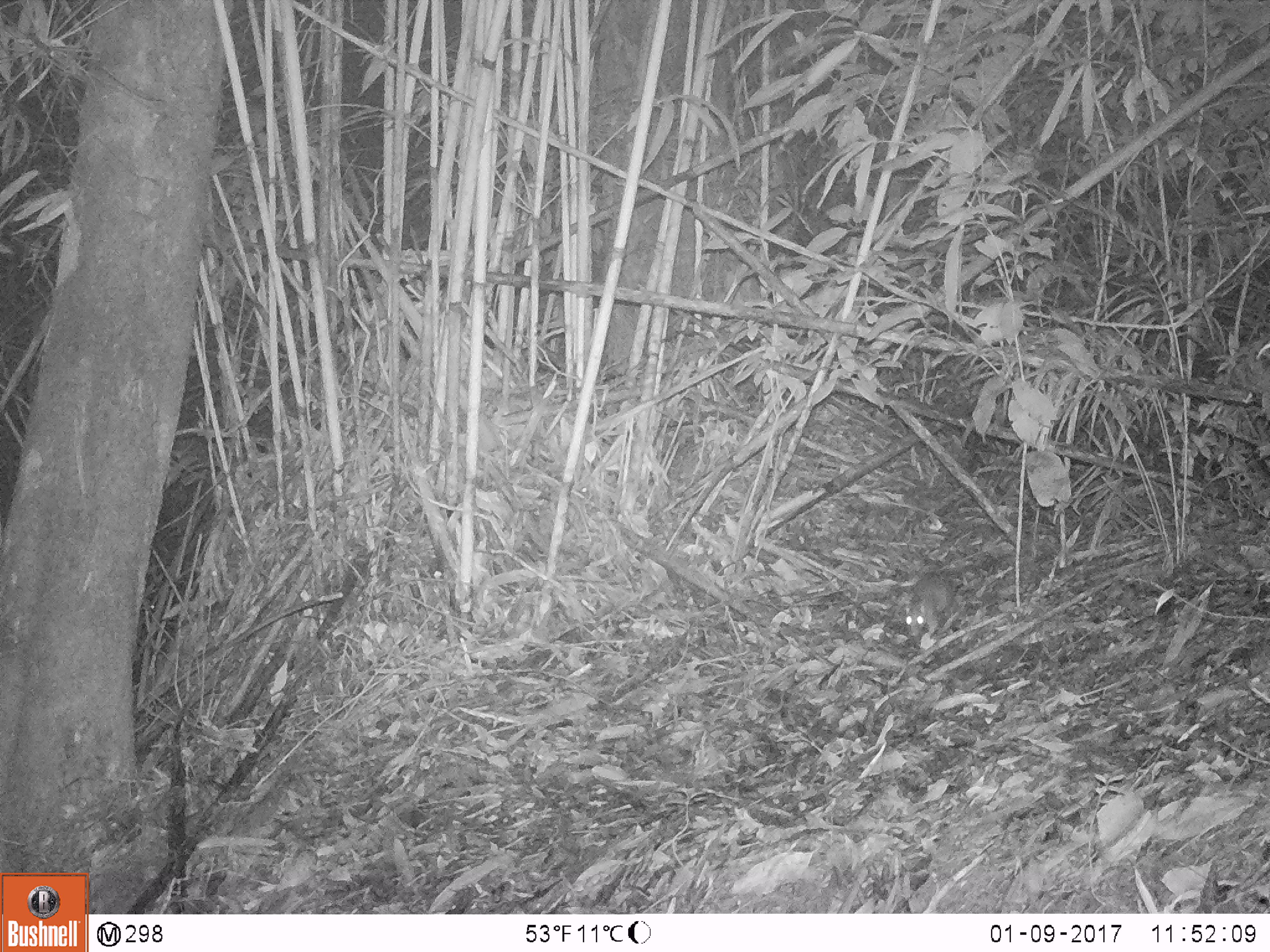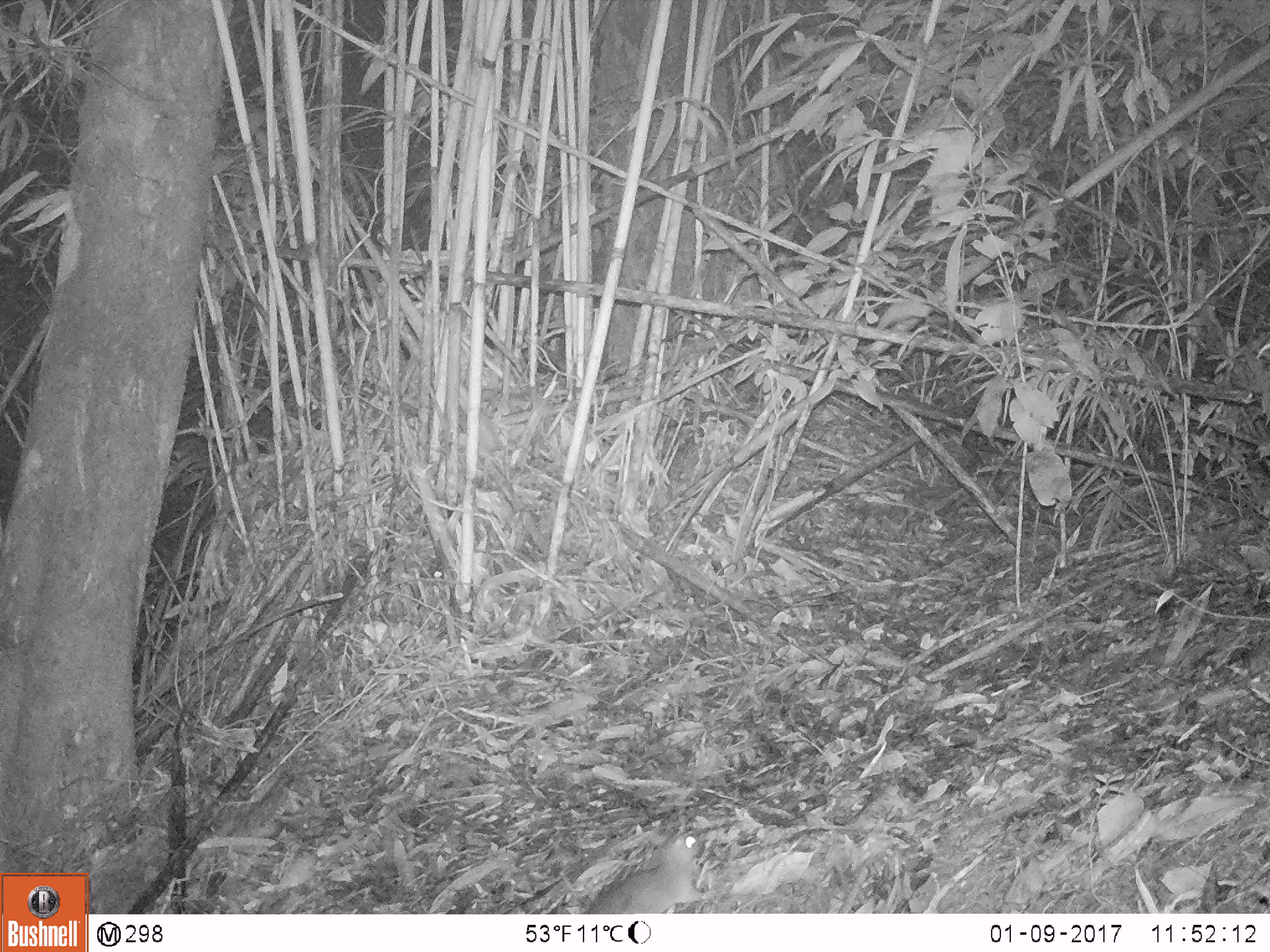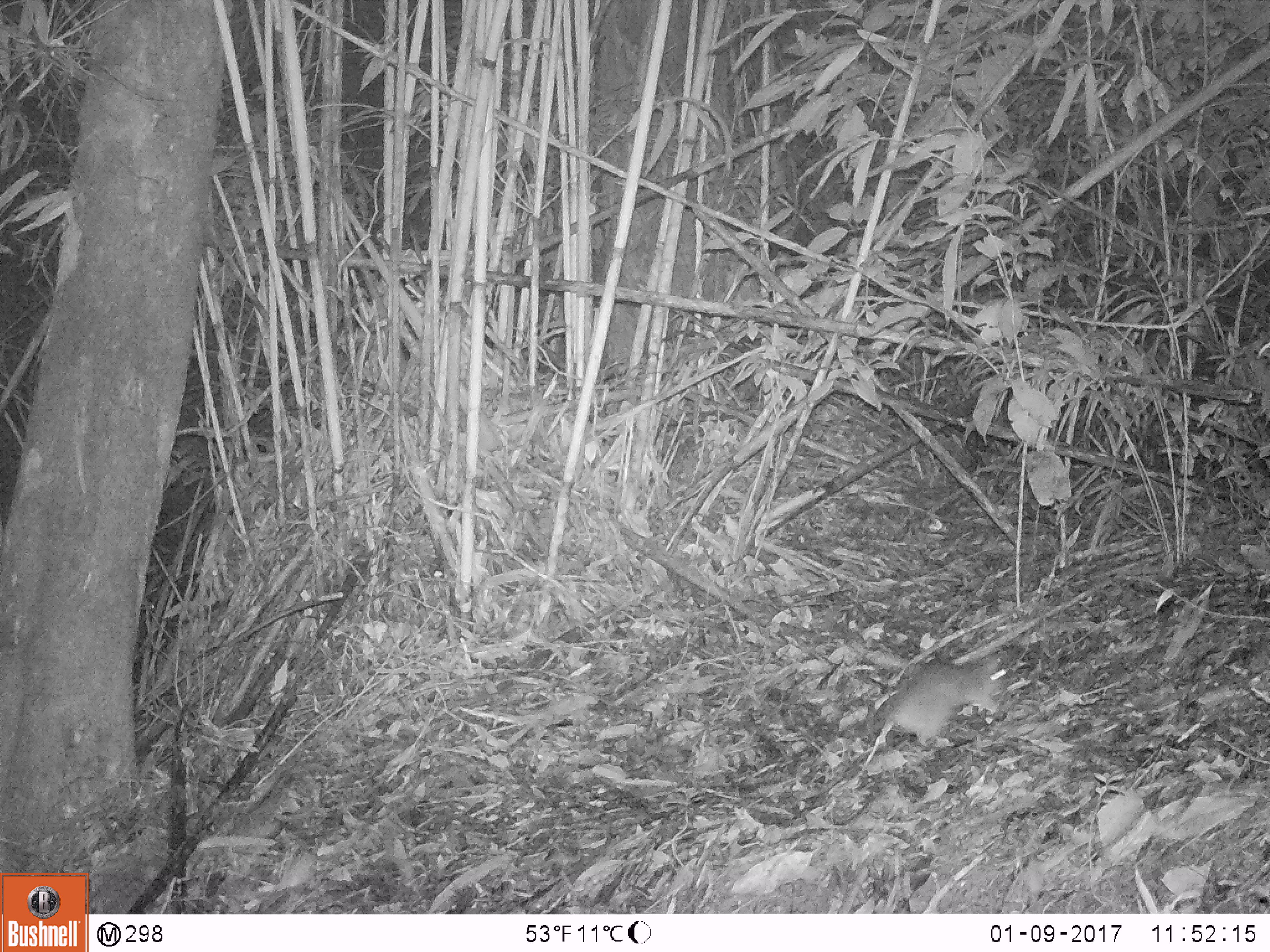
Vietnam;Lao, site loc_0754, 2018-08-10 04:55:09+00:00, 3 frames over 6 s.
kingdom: Animalia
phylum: Chordata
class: Mammalia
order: Rodentia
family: Muridae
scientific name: Muridae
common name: old-world mice and rats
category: unidentified murid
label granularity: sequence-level